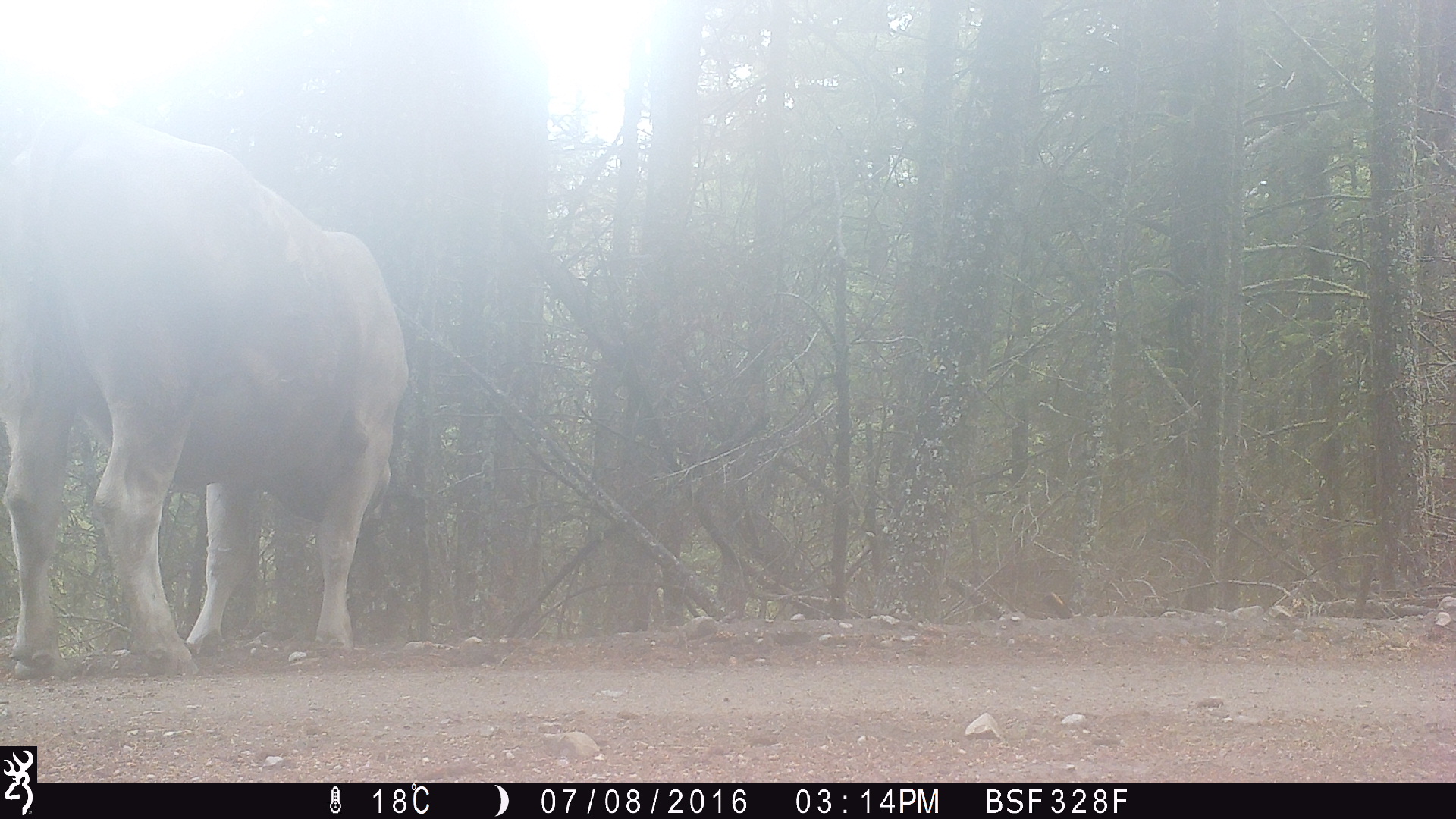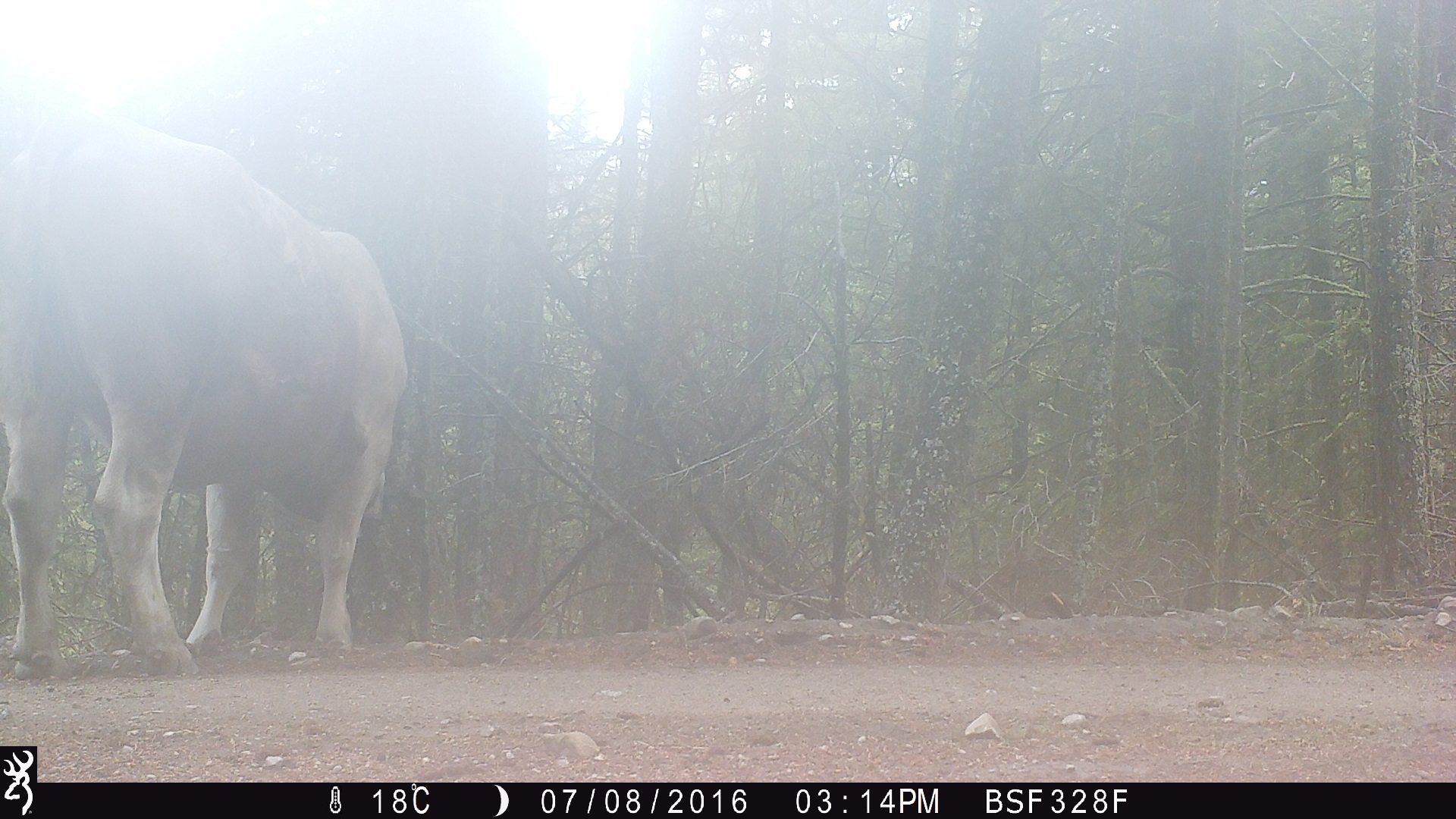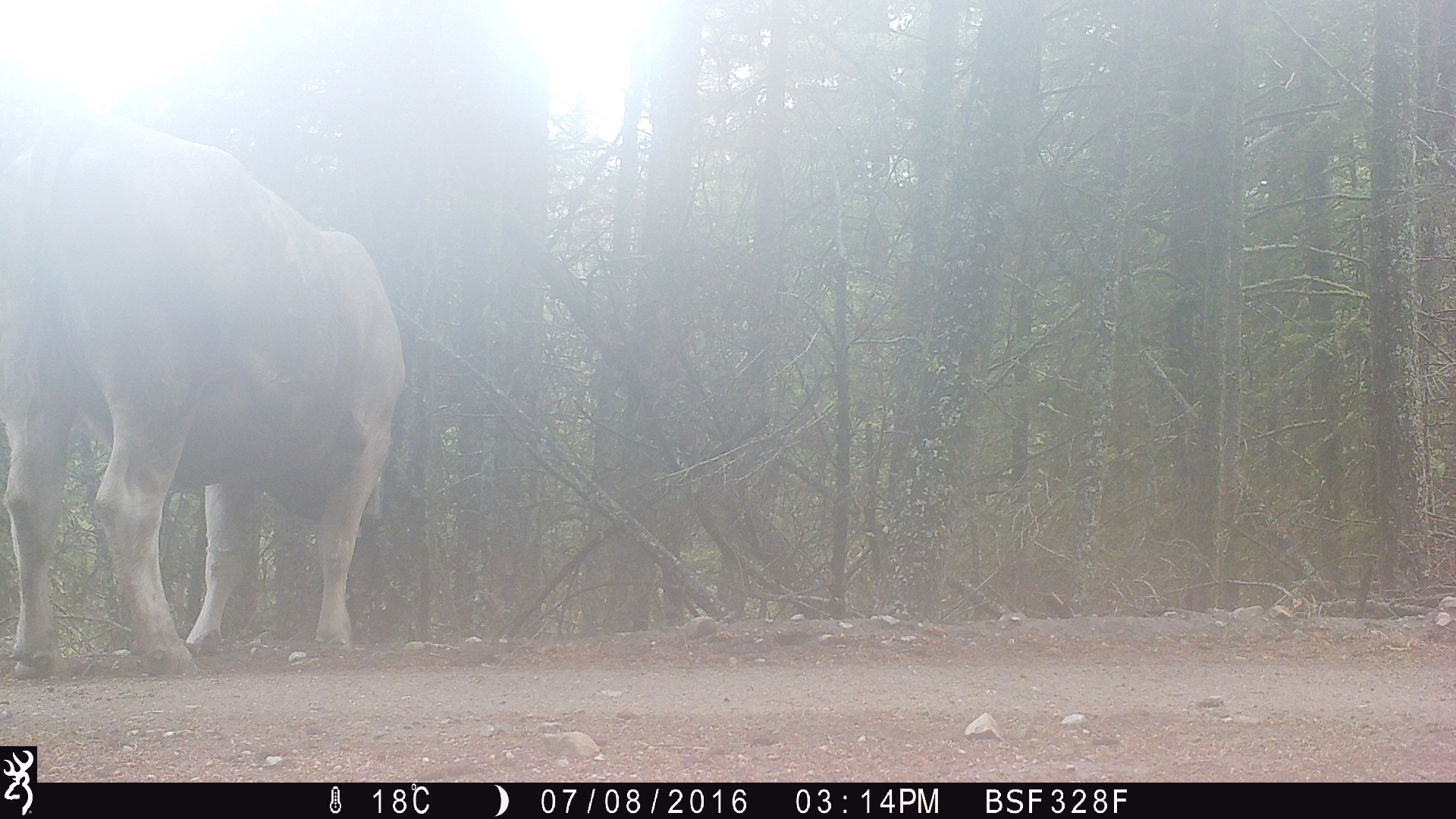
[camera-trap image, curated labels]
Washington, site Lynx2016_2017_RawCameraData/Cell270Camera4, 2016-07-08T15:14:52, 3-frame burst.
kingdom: Animalia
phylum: Chordata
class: Mammalia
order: Artiodactyla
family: Bovidae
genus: Bos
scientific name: Bos taurus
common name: domestic cattle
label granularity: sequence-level